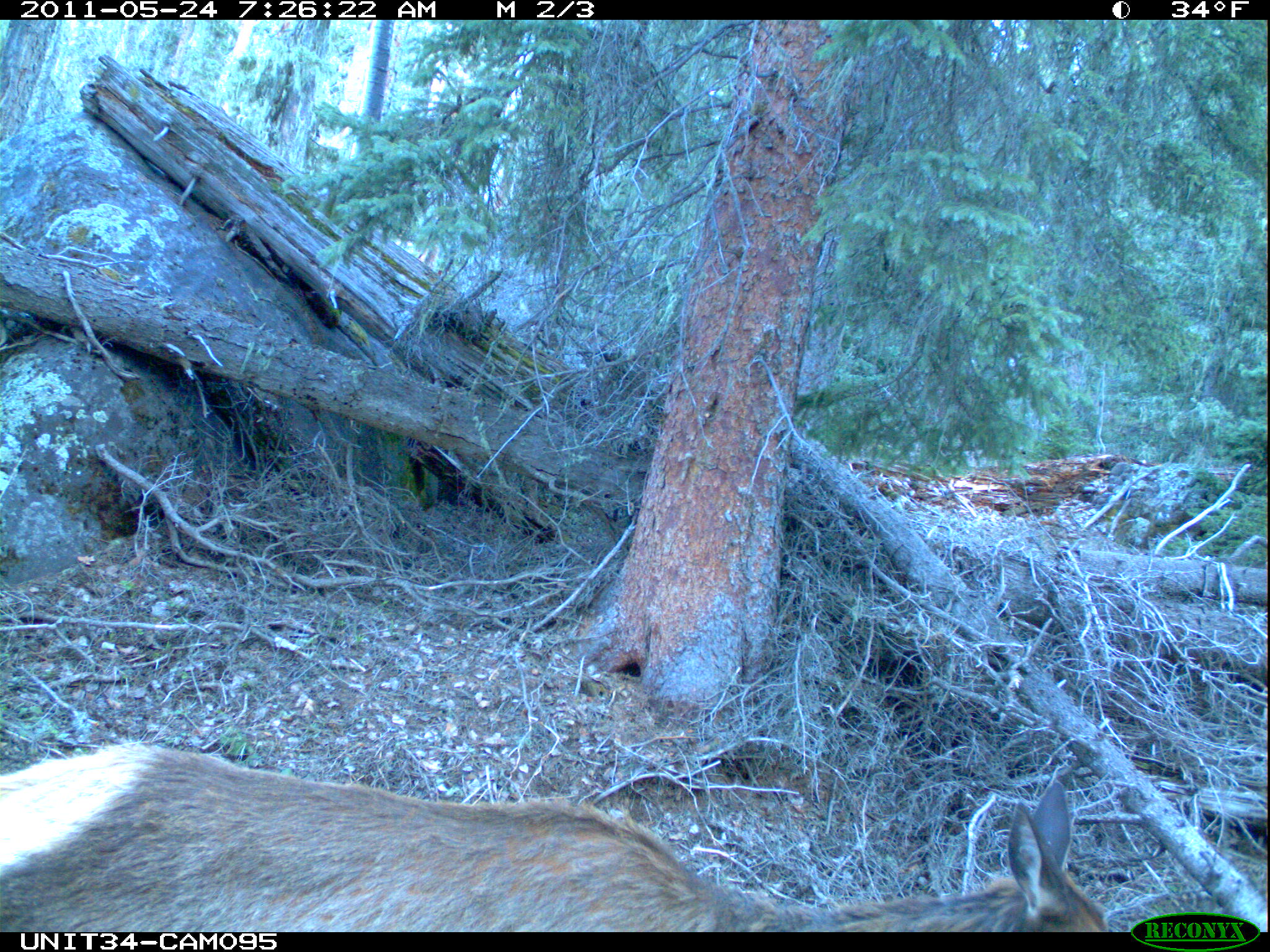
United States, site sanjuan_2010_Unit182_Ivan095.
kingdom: Animalia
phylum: Chordata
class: Mammalia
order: Artiodactyla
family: Cervidae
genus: Cervus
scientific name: Cervus elaphus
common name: red deer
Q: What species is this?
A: Cervus elaphus (red deer).